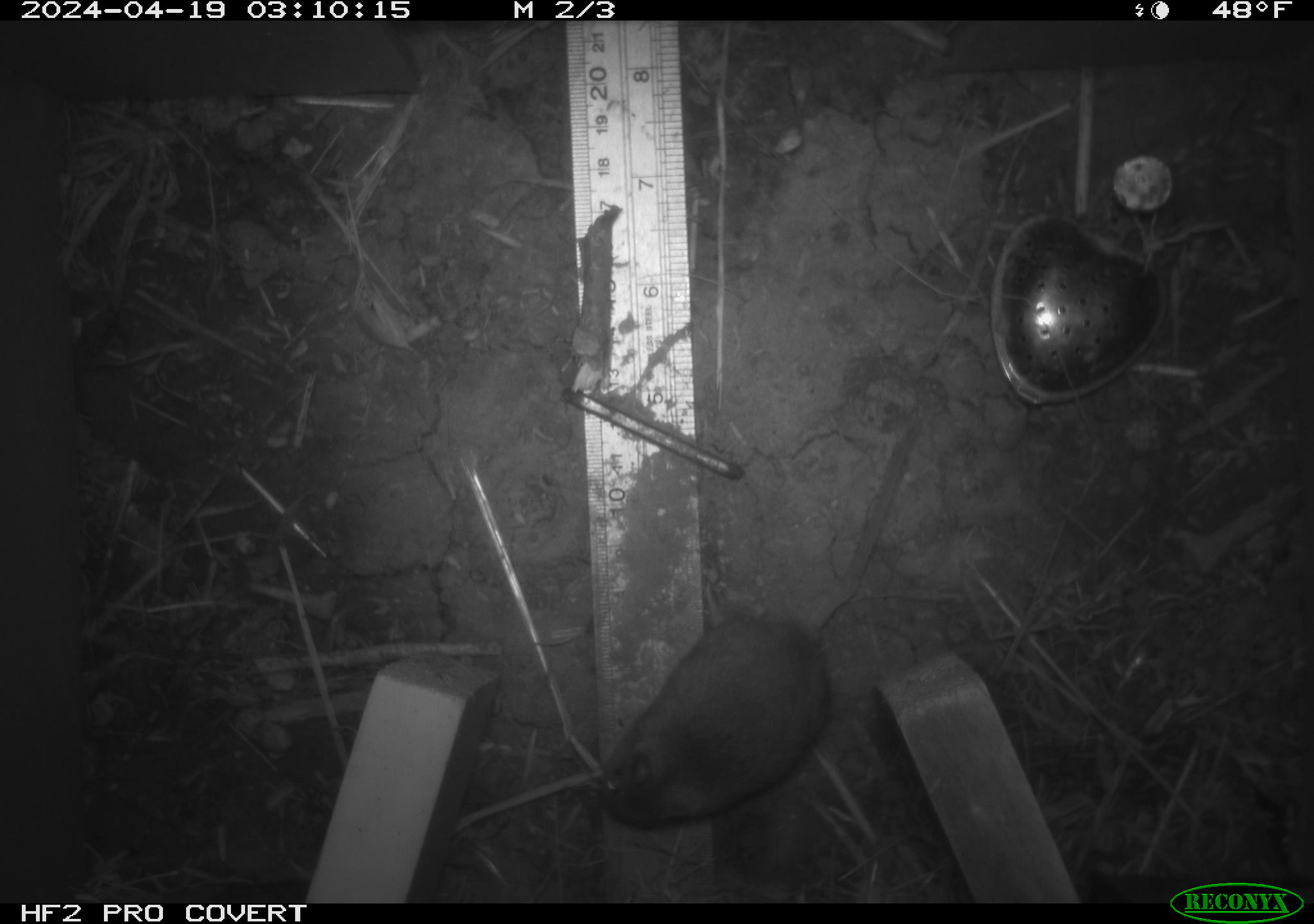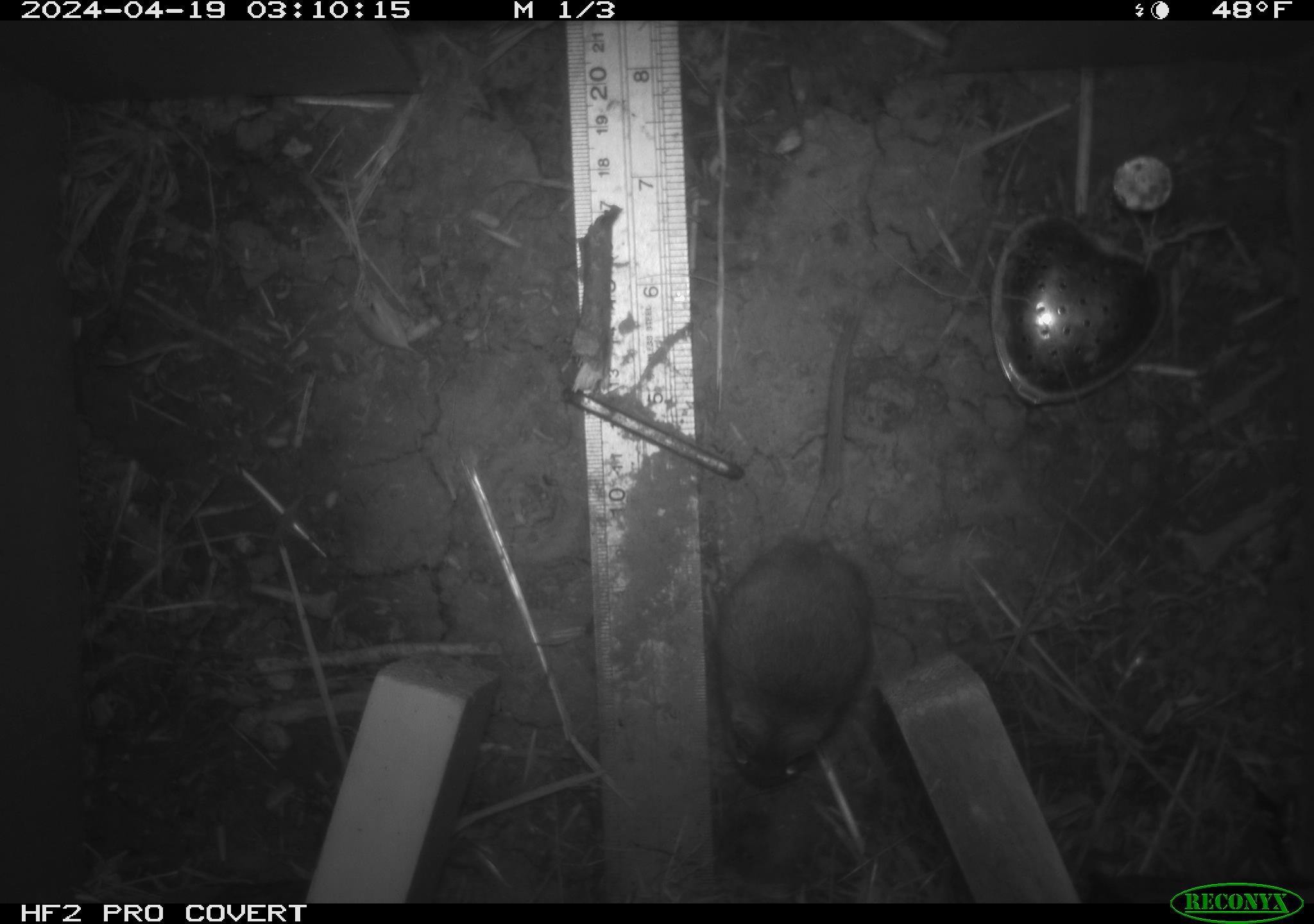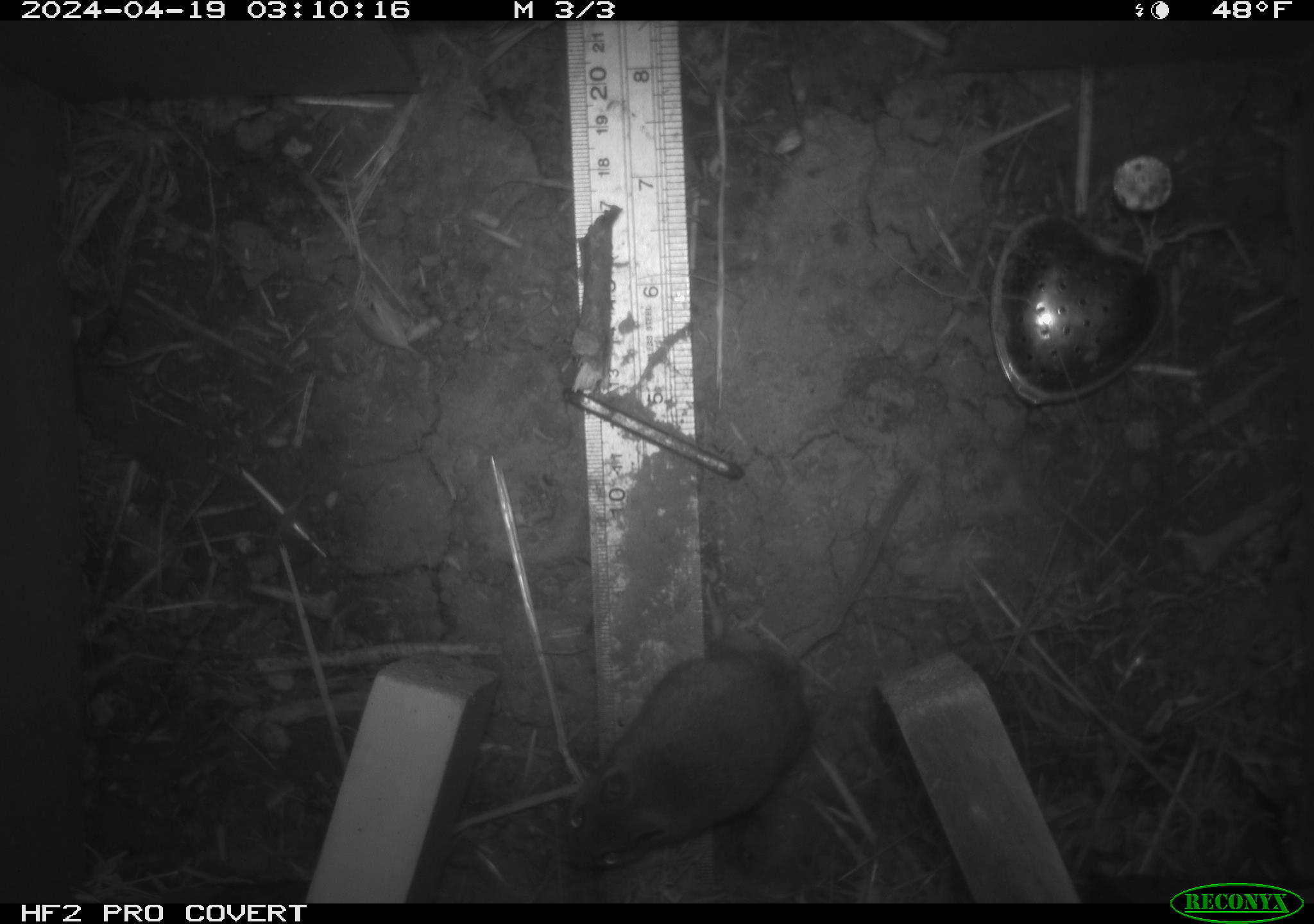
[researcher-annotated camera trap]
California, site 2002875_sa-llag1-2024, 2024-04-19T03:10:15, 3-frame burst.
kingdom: Animalia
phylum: Chordata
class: Mammalia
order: Rodentia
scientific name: Rodentia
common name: mouse species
Mouse species (Rodentia).